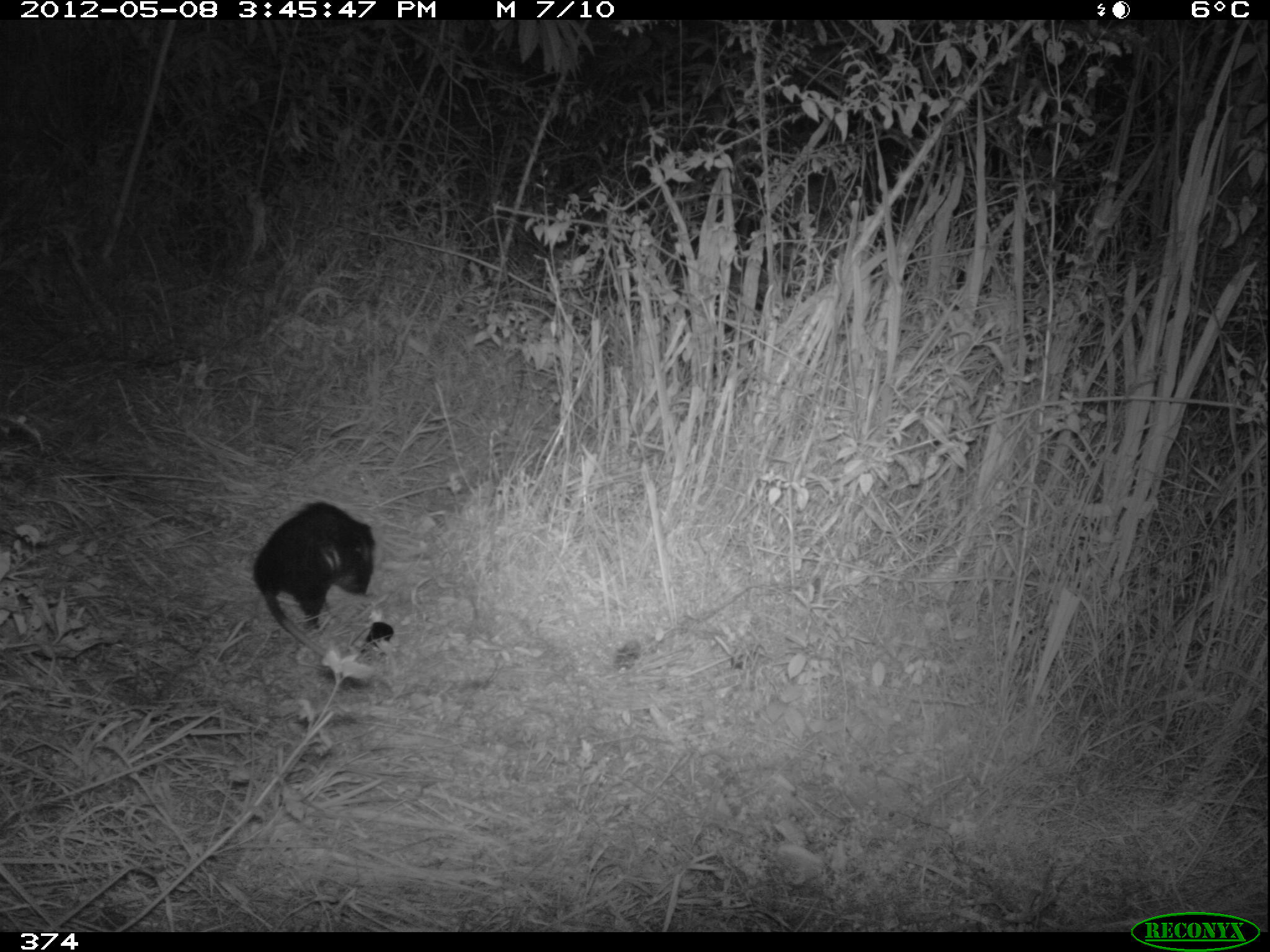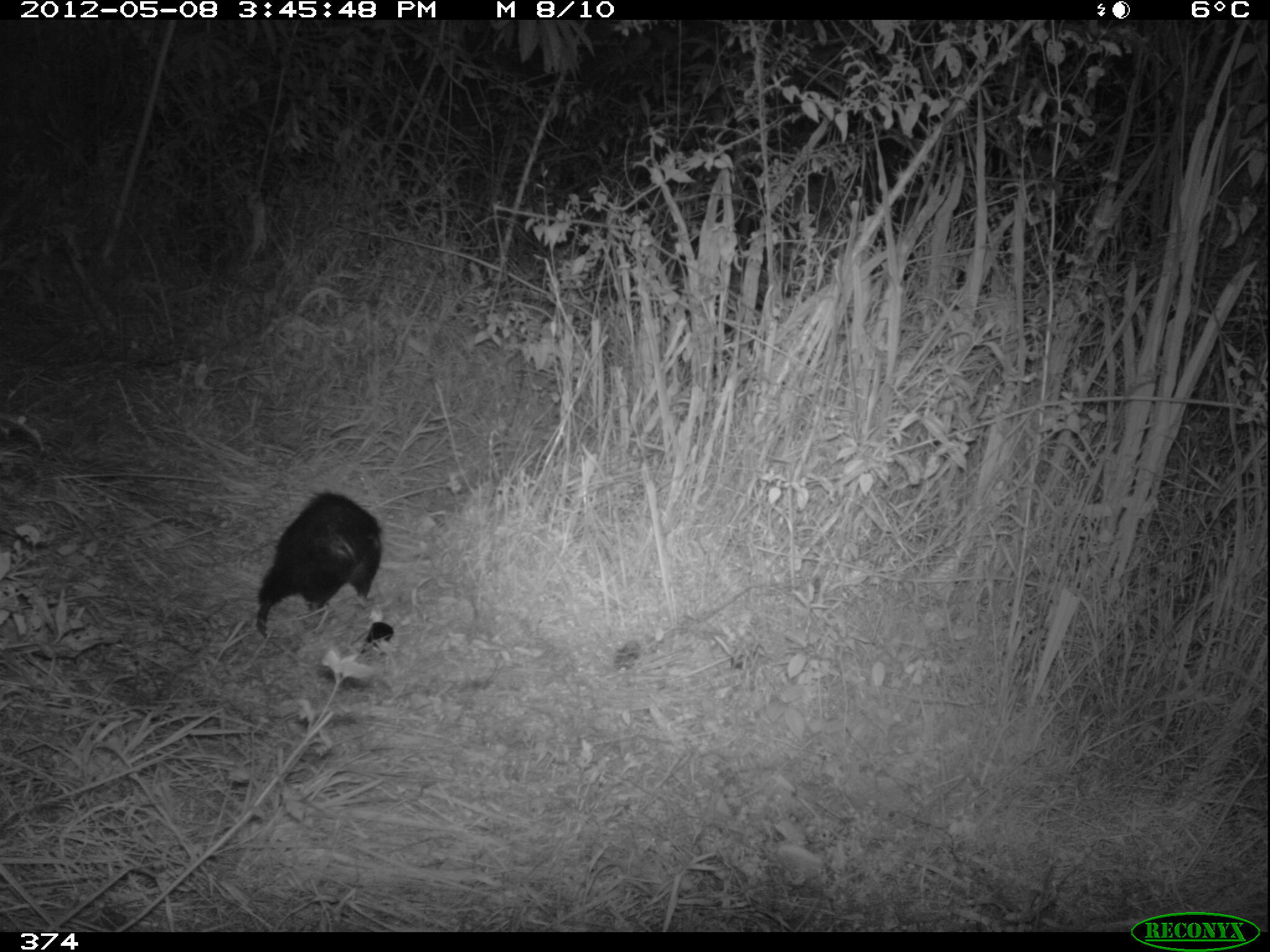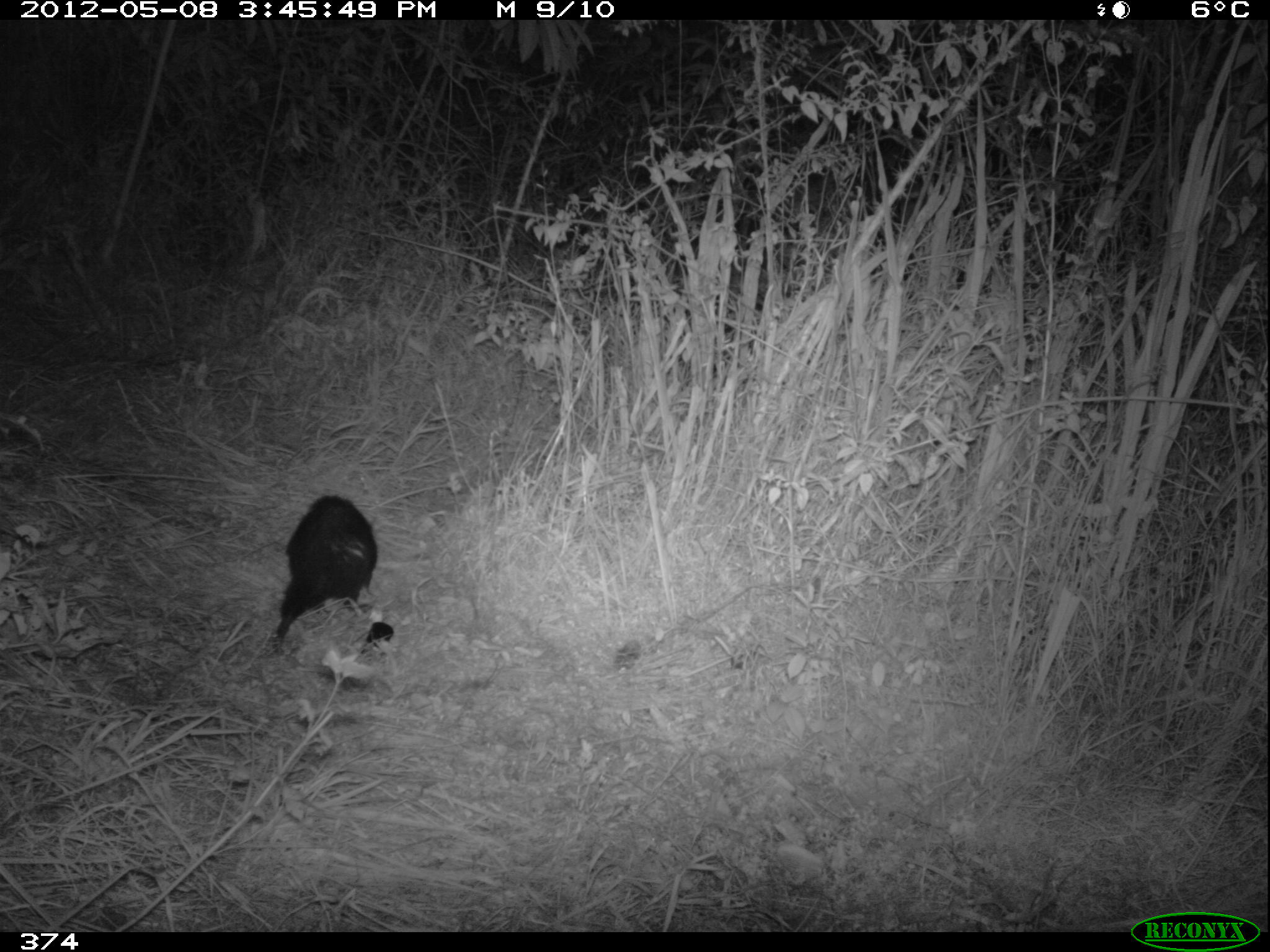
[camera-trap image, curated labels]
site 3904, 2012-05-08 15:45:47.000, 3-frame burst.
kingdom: Animalia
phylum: Chordata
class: Mammalia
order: Didelphimorphia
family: Didelphidae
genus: Didelphis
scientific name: Didelphis pernigra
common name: andean white-eared opossum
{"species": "Didelphis pernigra (andean white-eared opossum)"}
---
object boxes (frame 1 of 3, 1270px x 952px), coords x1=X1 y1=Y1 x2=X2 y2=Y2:
didelphis pernigra: x1=247 y1=499 x2=389 y2=696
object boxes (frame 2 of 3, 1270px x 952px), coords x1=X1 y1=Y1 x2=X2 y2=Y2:
didelphis pernigra: x1=252 y1=487 x2=382 y2=673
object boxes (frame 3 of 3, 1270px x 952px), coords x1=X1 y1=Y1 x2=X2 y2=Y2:
didelphis pernigra: x1=270 y1=492 x2=381 y2=680